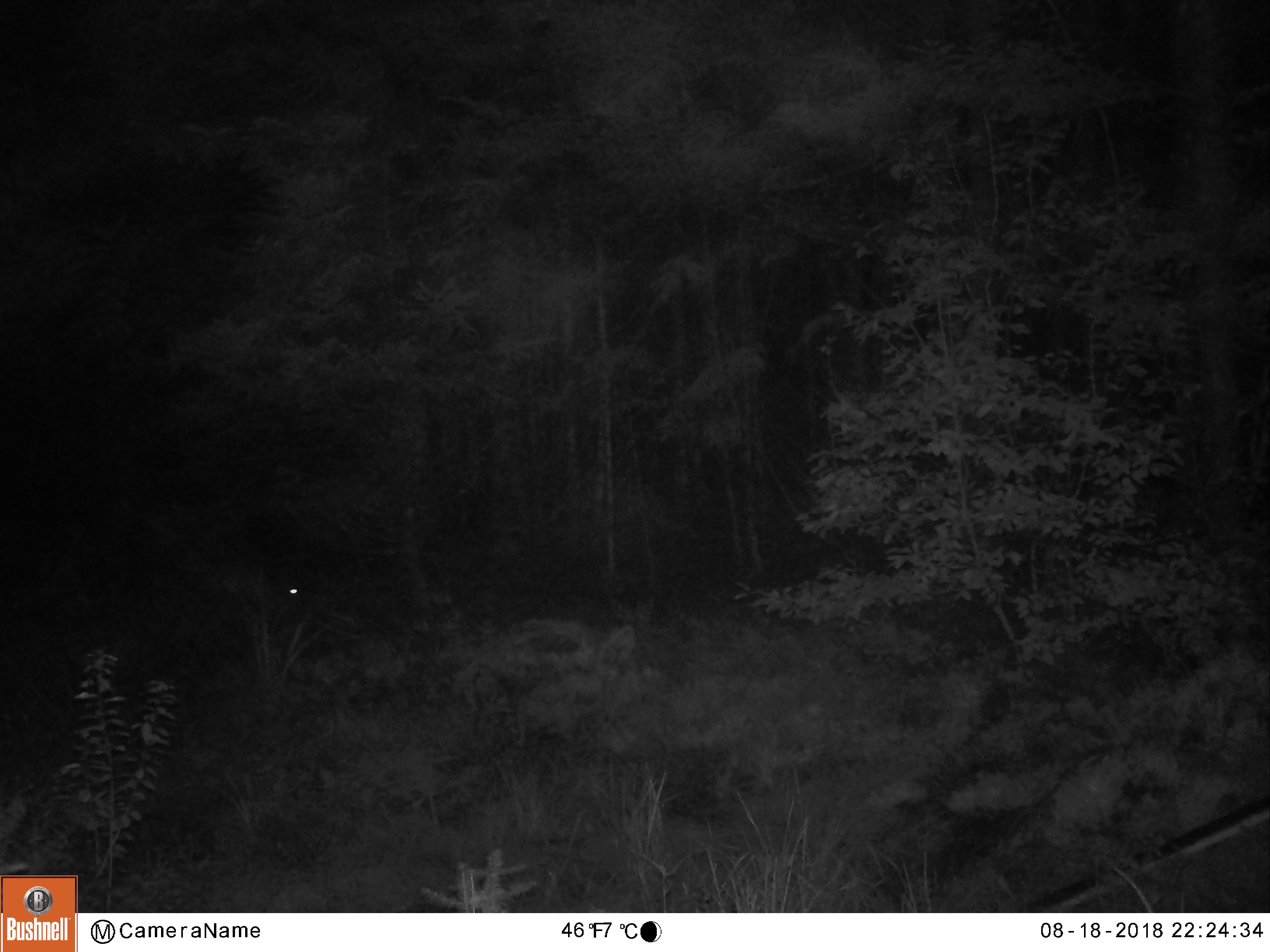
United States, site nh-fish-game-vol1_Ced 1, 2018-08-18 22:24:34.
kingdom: Animalia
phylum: Chordata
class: Mammalia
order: Lagomorpha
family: Leporidae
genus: Lepus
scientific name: Lepus americanus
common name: snowshoe hare